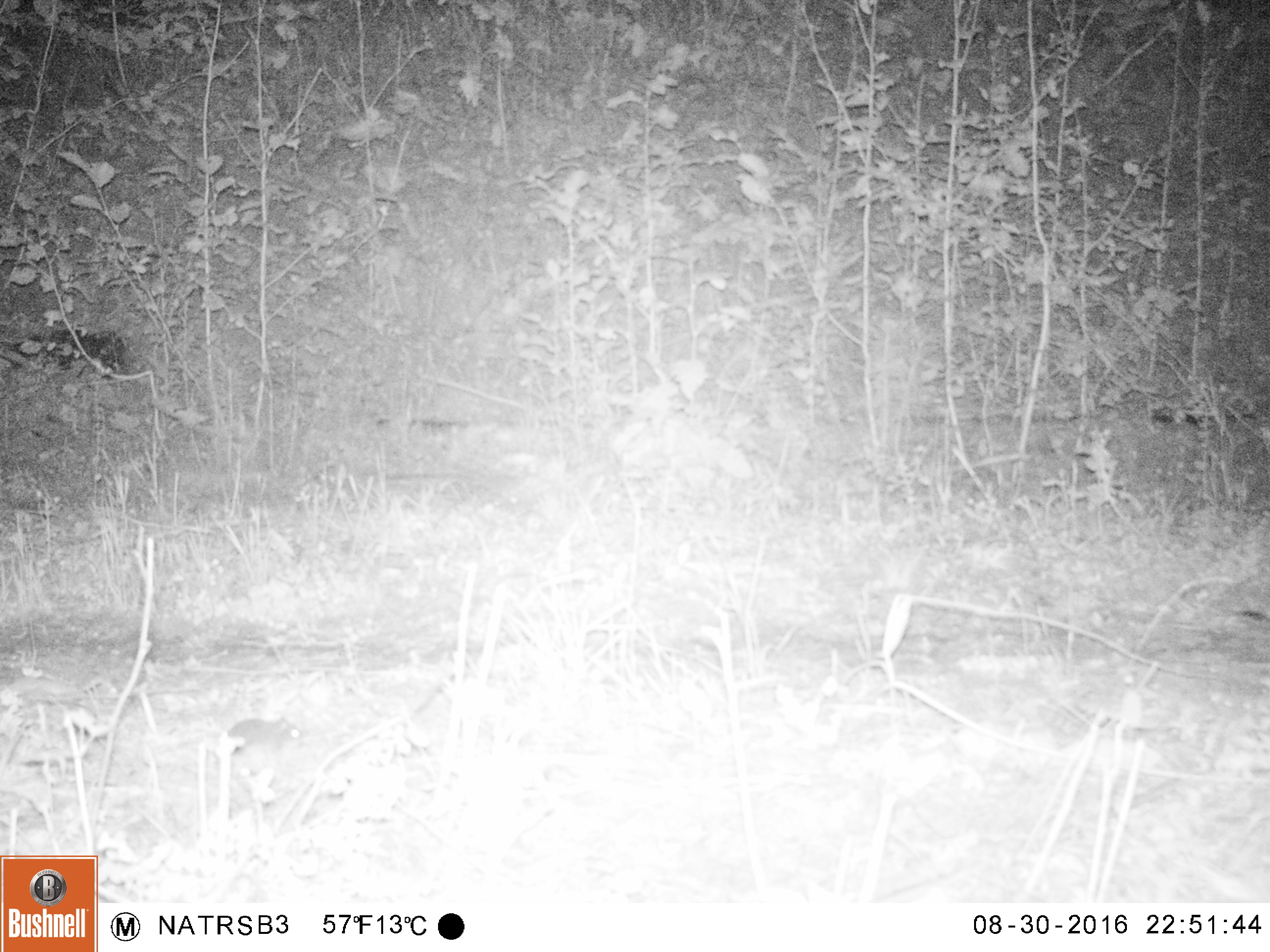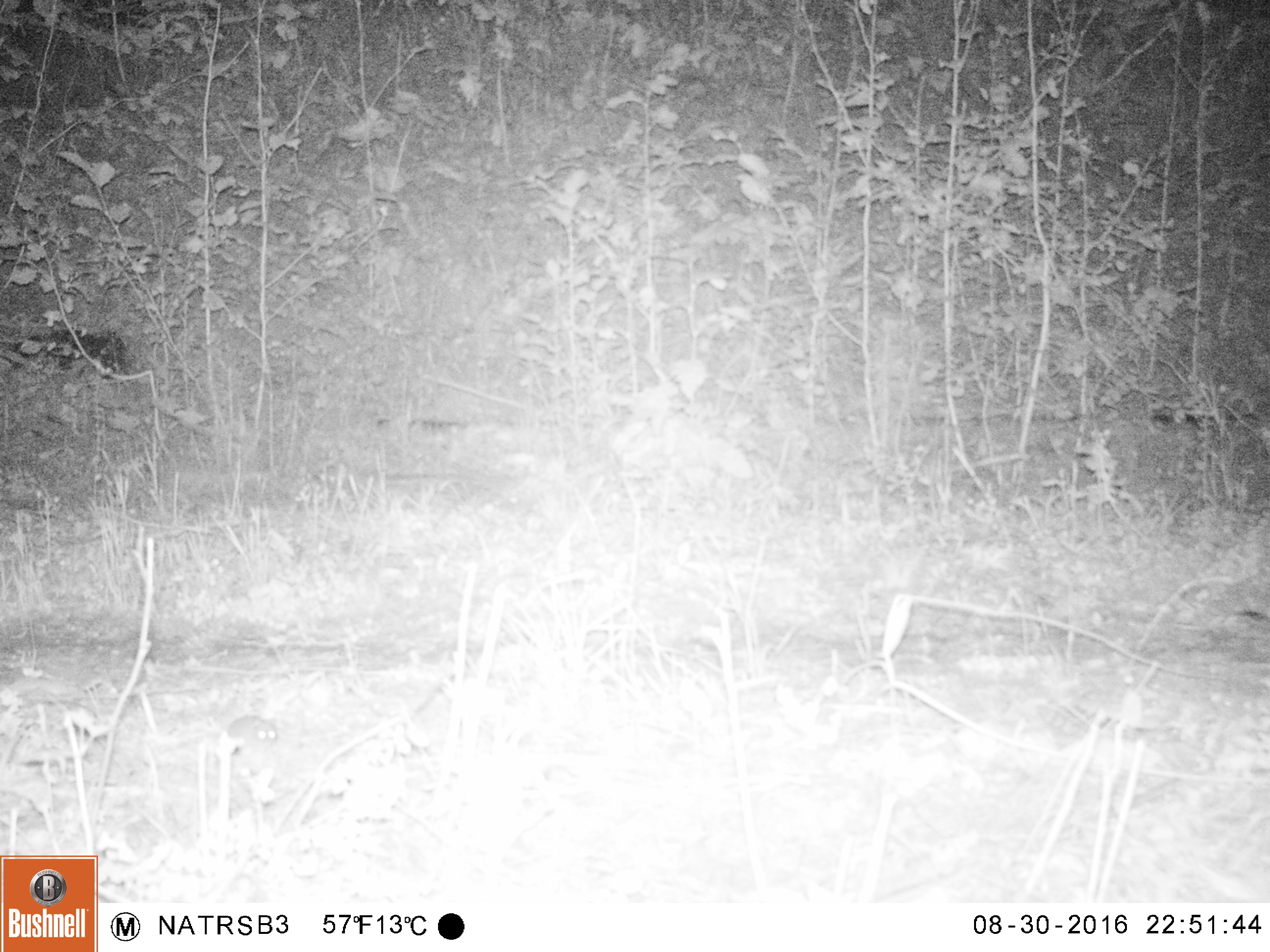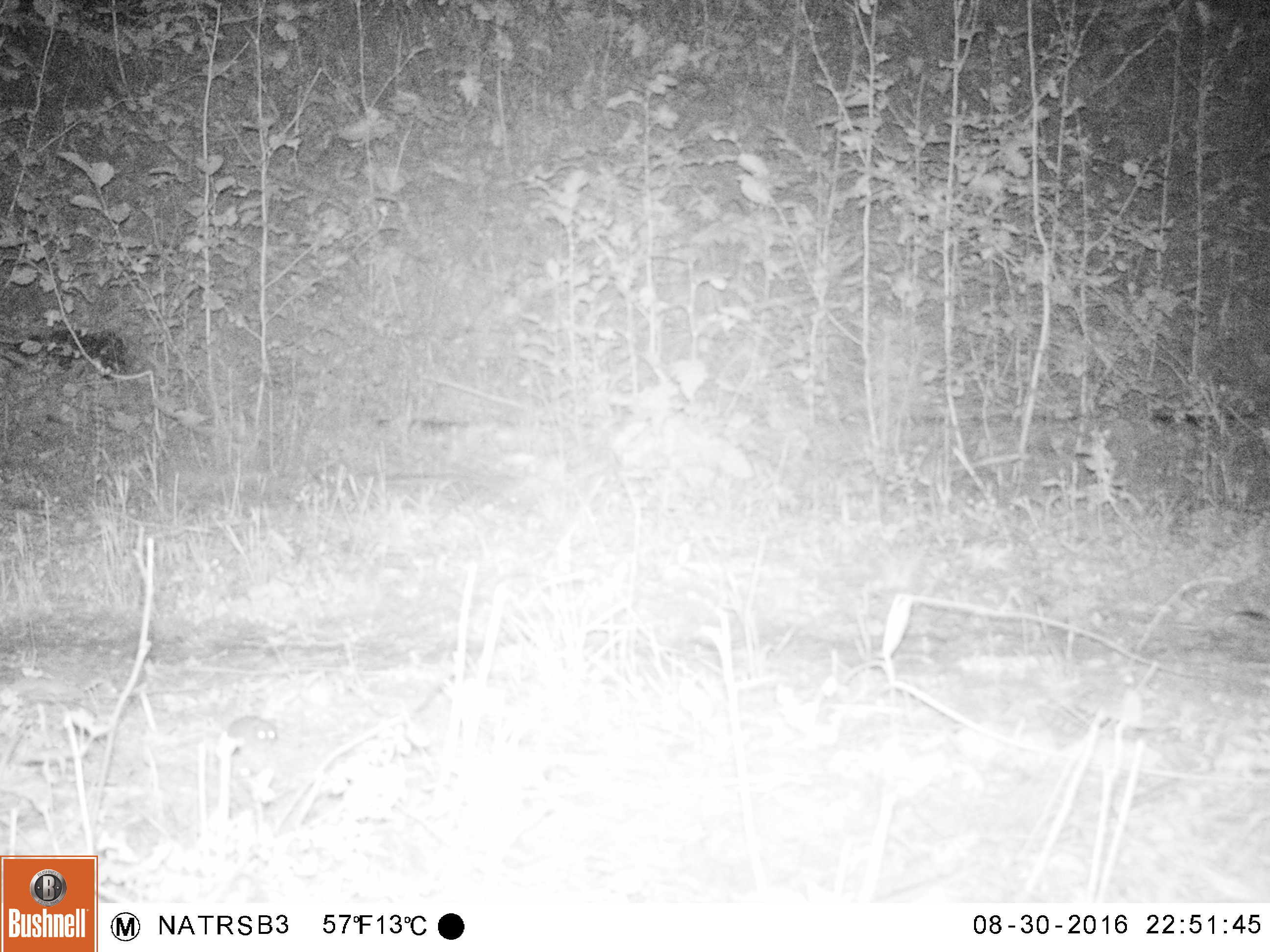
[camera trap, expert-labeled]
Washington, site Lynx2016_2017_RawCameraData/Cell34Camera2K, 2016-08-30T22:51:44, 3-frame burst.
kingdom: Animalia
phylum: Chordata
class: Mammalia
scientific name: Mammalia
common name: small mammal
Small mammal (Mammalia). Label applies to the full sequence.